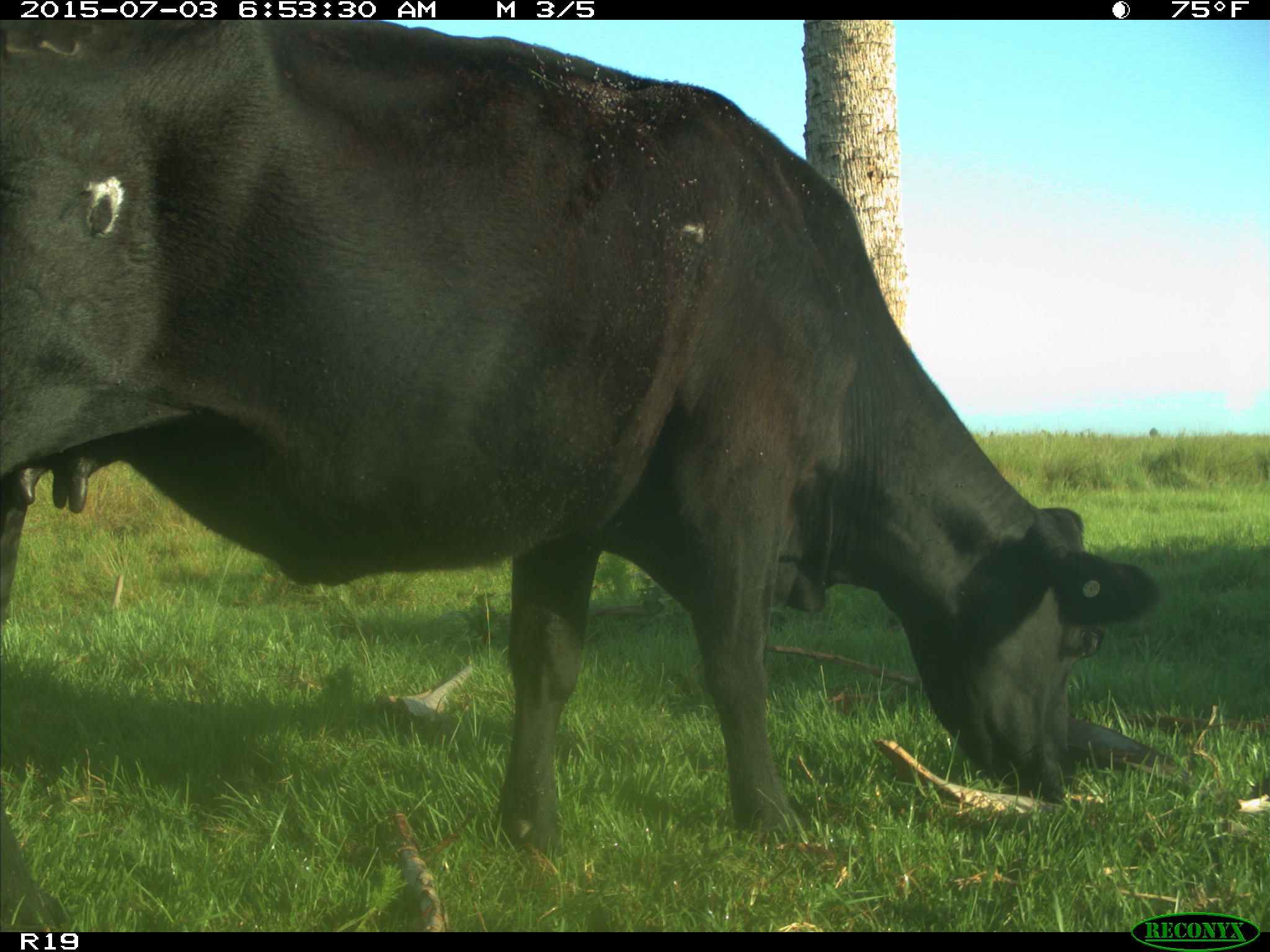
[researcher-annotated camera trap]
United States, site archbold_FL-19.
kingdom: Animalia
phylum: Chordata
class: Mammalia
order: Artiodactyla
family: Bovidae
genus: Bos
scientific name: Bos taurus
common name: domestic cow